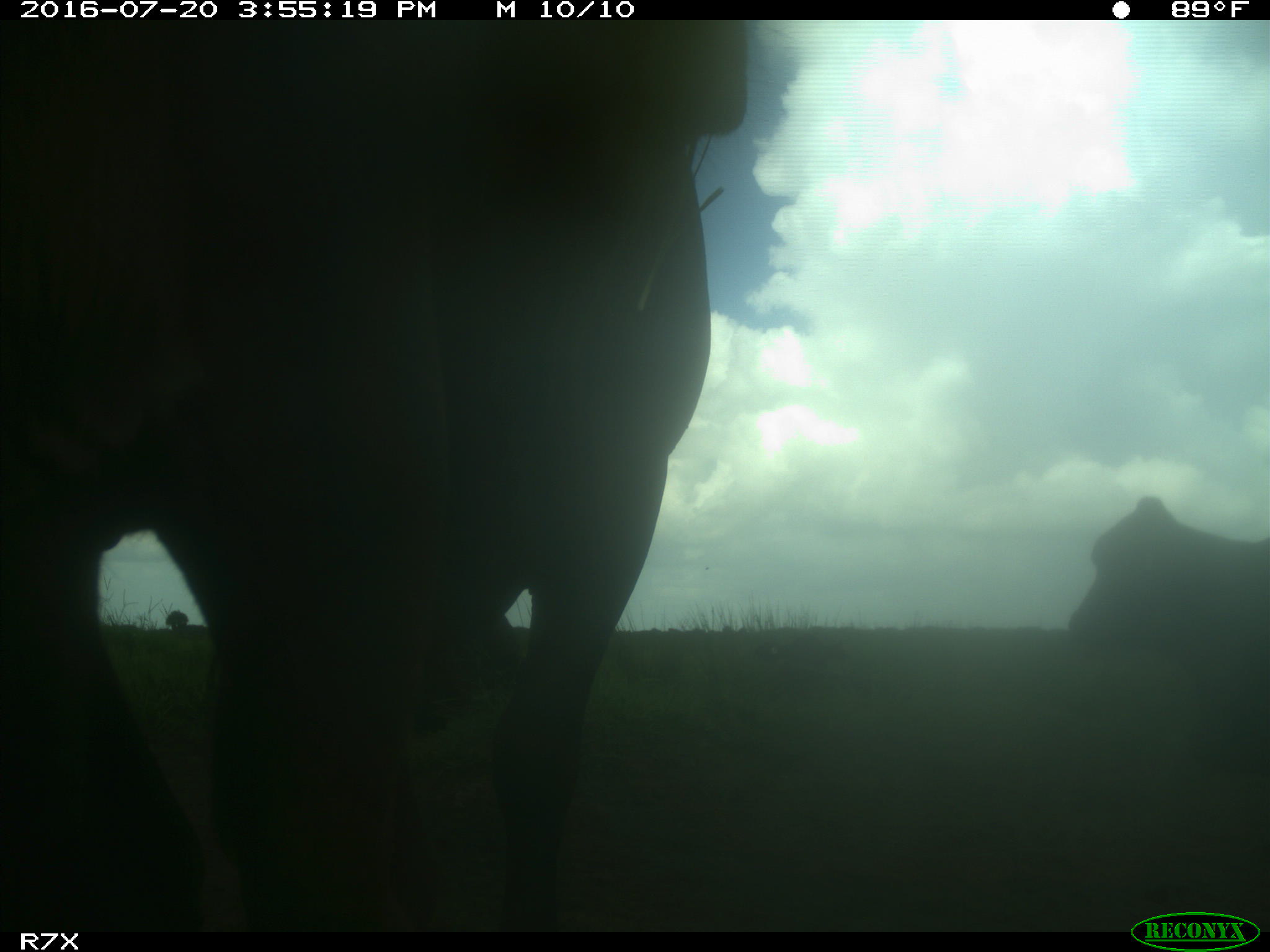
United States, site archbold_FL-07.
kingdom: Animalia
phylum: Chordata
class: Mammalia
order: Artiodactyla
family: Bovidae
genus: Bos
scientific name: Bos taurus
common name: domestic cow